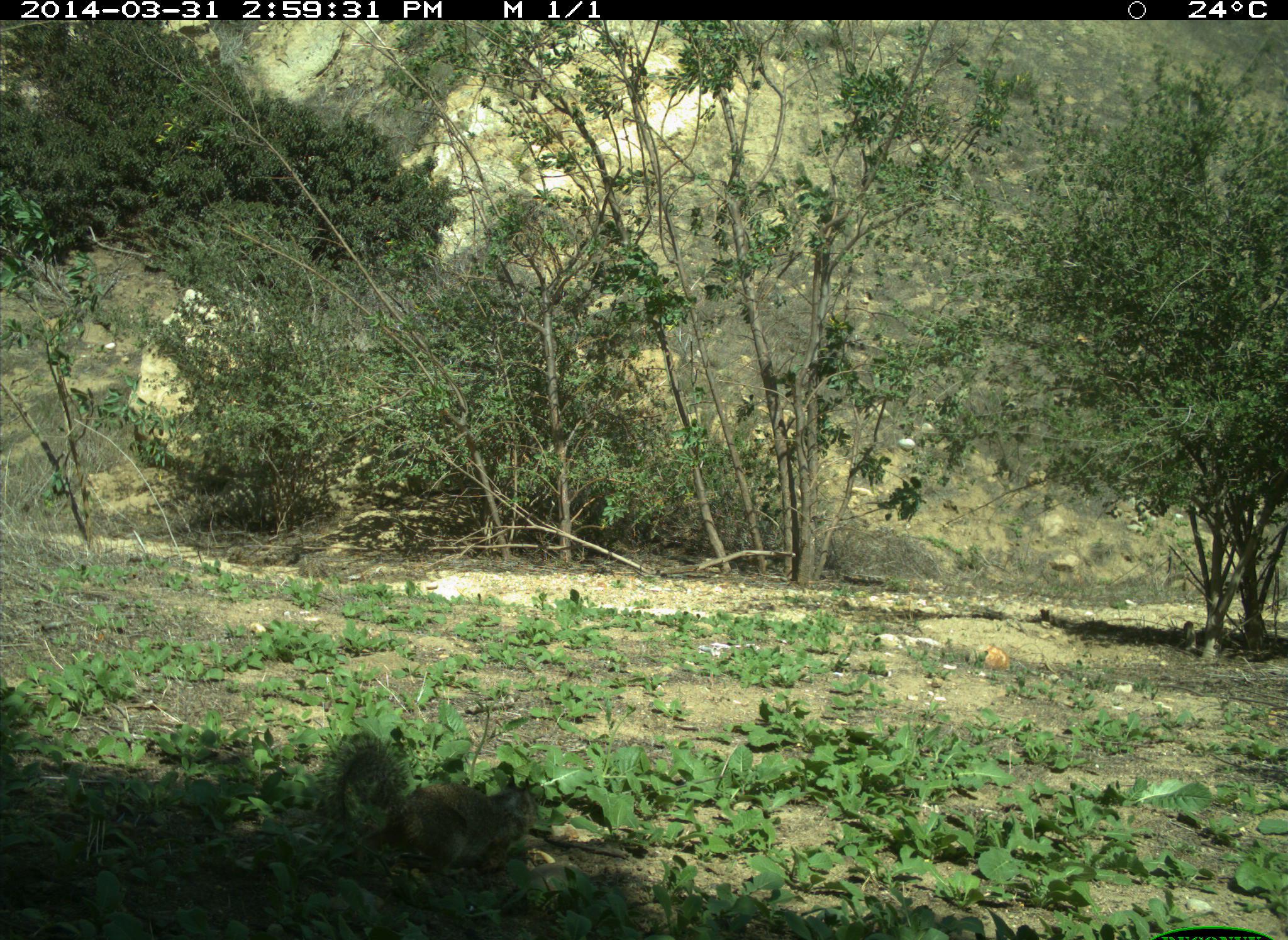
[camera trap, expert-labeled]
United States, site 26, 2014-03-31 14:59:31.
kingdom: Animalia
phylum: Chordata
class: Mammalia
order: Rodentia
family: Sciuridae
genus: Sciurus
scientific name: Sciurus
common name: squirrel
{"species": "squirrel (Sciurus)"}